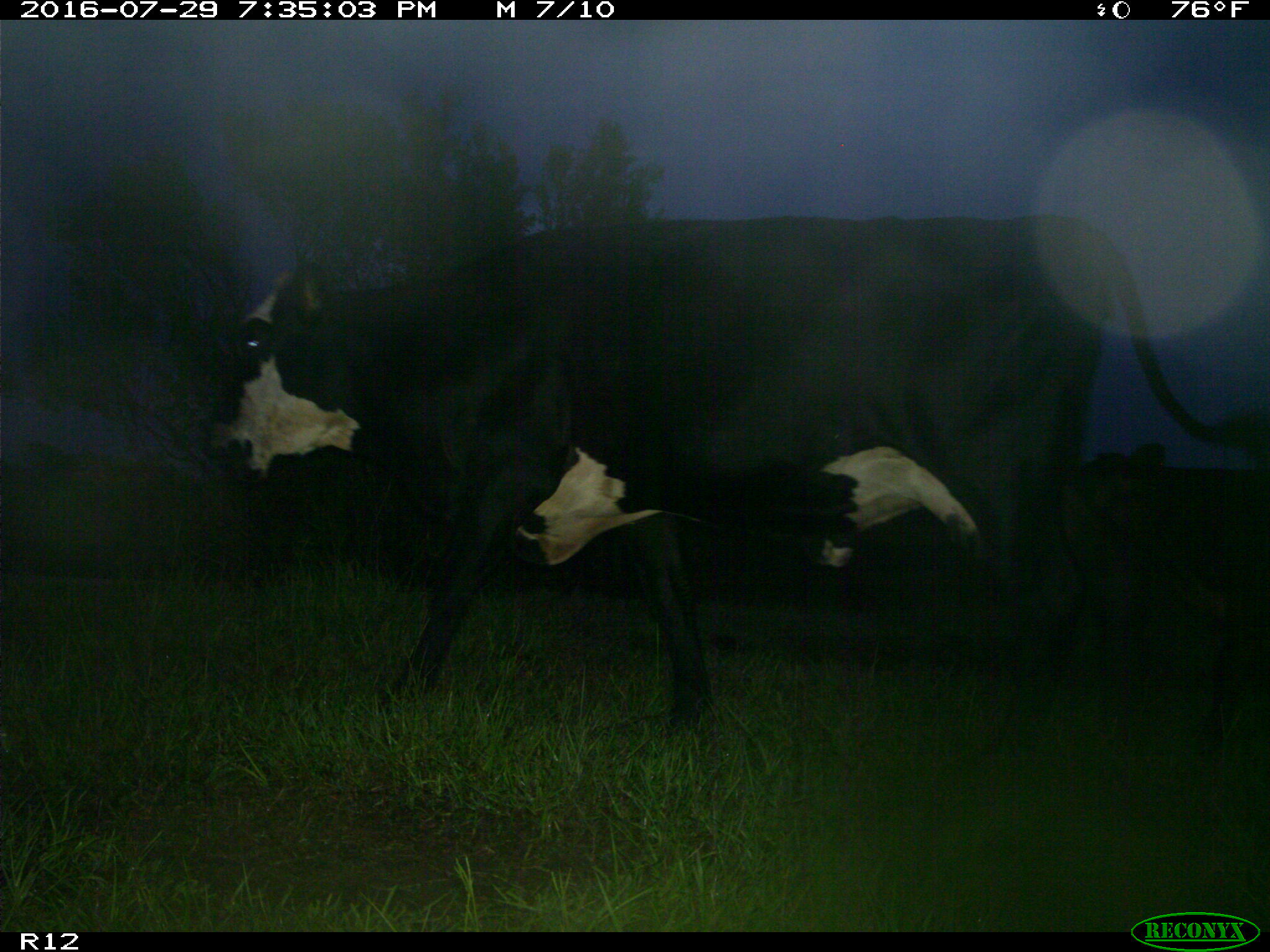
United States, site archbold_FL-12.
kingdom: Animalia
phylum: Chordata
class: Mammalia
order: Artiodactyla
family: Bovidae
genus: Bos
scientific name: Bos taurus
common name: domestic cow